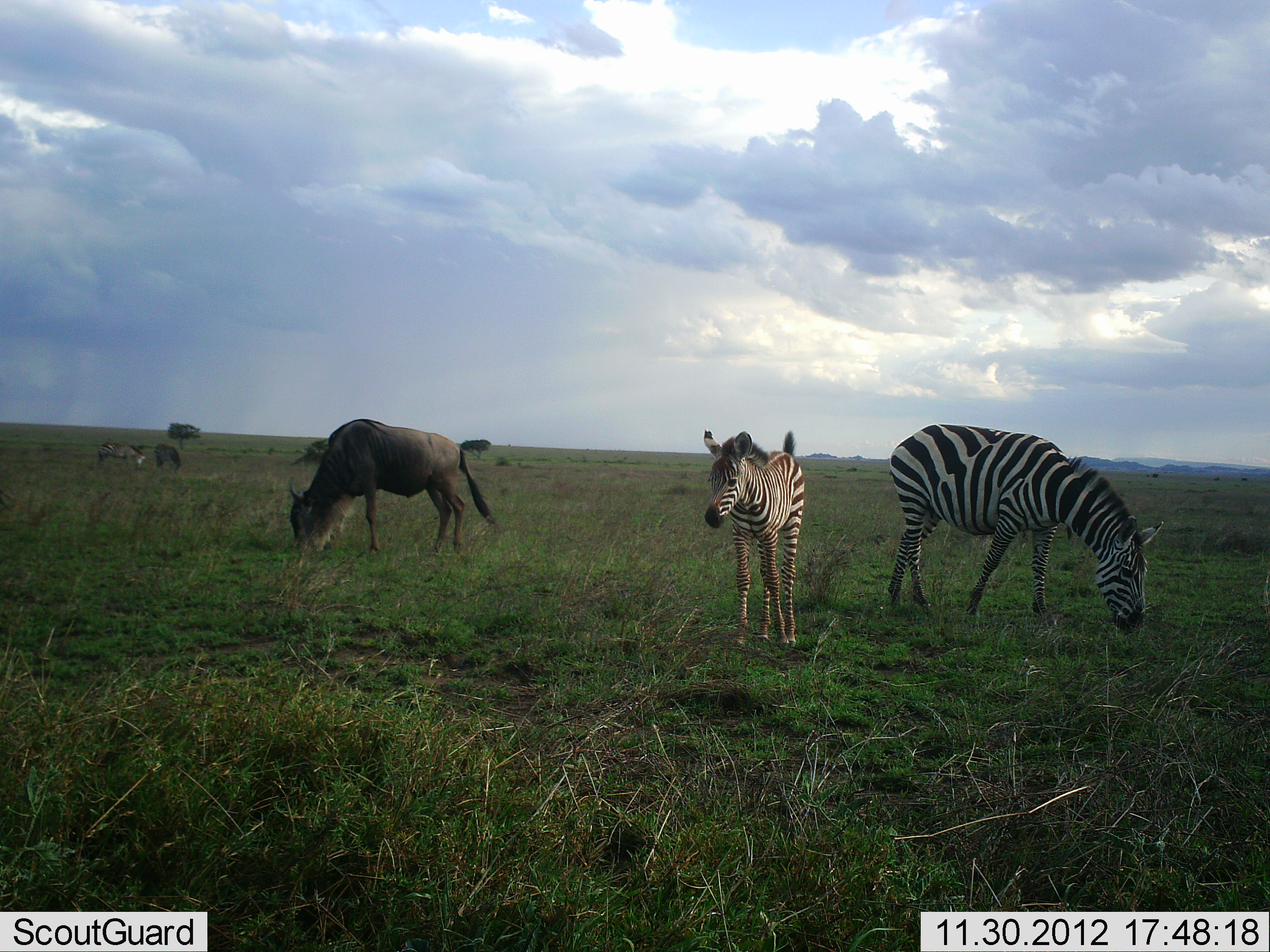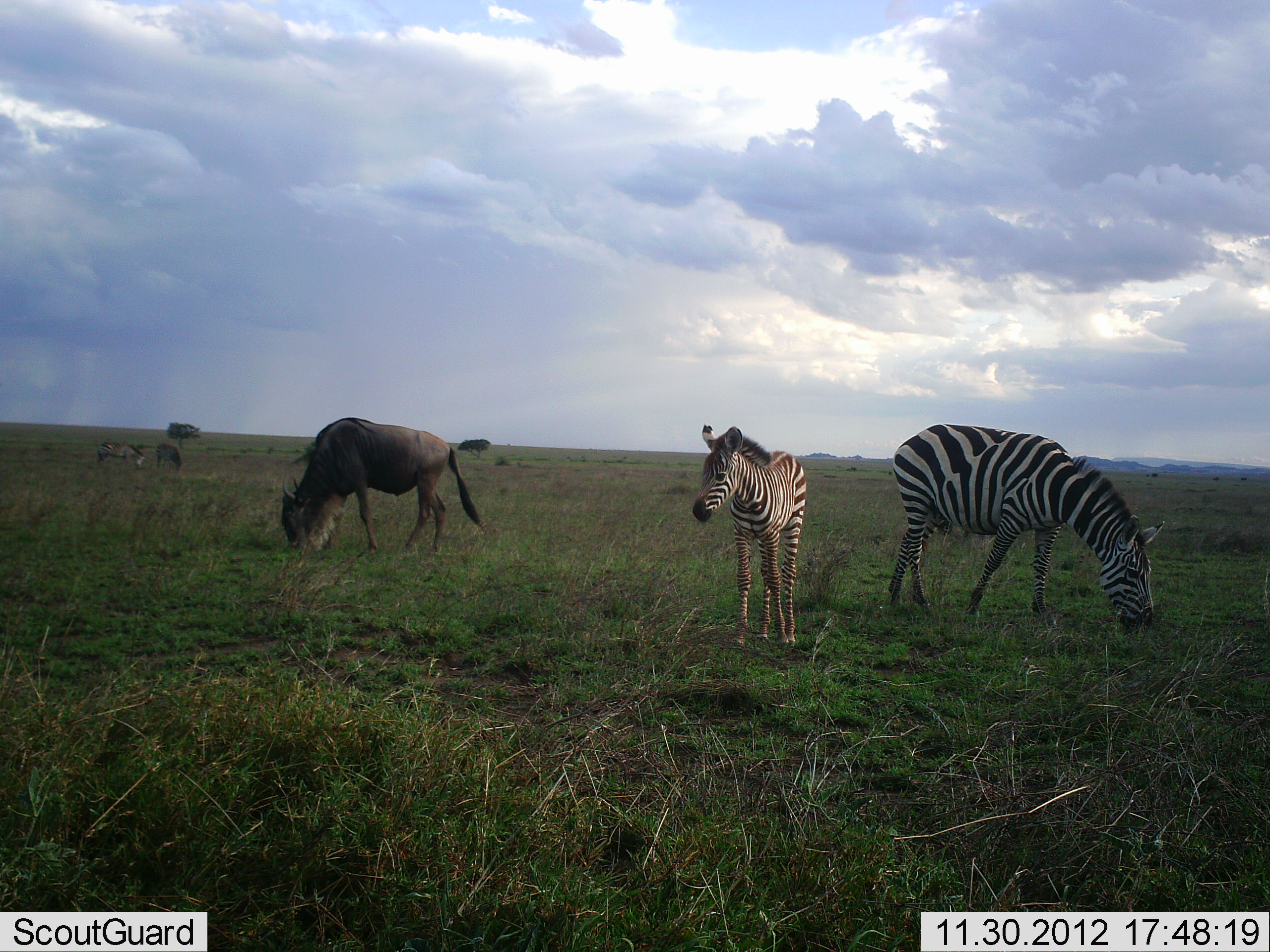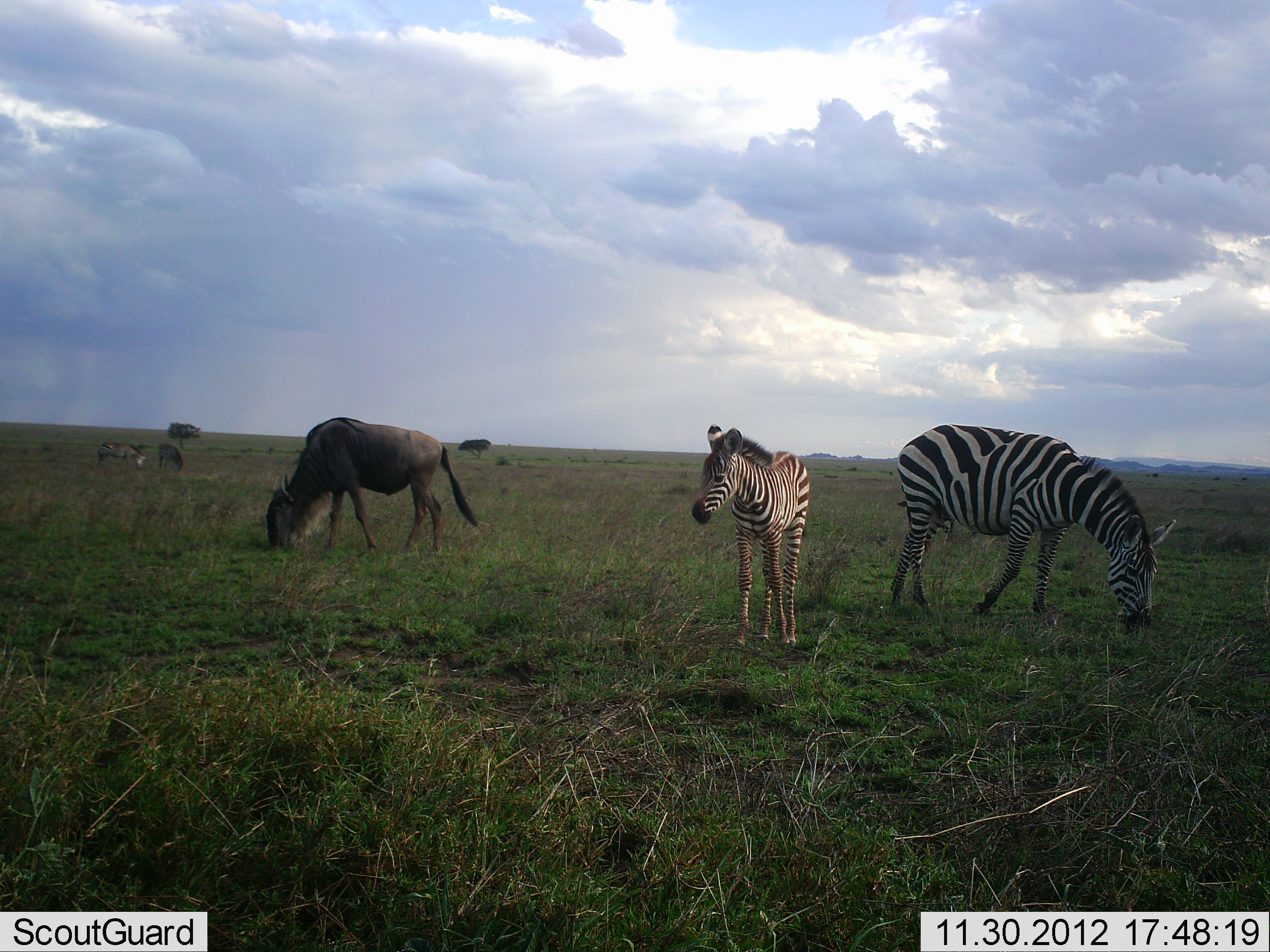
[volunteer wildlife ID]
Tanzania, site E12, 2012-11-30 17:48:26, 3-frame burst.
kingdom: Animalia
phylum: Chordata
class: Mammalia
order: Artiodactyla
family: Bovidae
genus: Connochaetes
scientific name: Connochaetes taurinus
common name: blue wildebeest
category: wildebeest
Wildebeest (blue wildebeest) (Connochaetes taurinus), count 3. Behavior (volunteer vote fractions): standing 20%, resting 0%, moving 0%, interacting 0%. Young present (vote fraction): 0%. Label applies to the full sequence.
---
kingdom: Animalia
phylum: Chordata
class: Mammalia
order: Perissodactyla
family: Equidae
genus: Equus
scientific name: Equus quagga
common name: plains zebra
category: zebra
Zebra (plains zebra) (Equus quagga), count 2. Behavior (volunteer vote fractions): standing 100%, resting 0%, moving 0%, interacting 0%. Young present (vote fraction): 90%. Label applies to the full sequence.